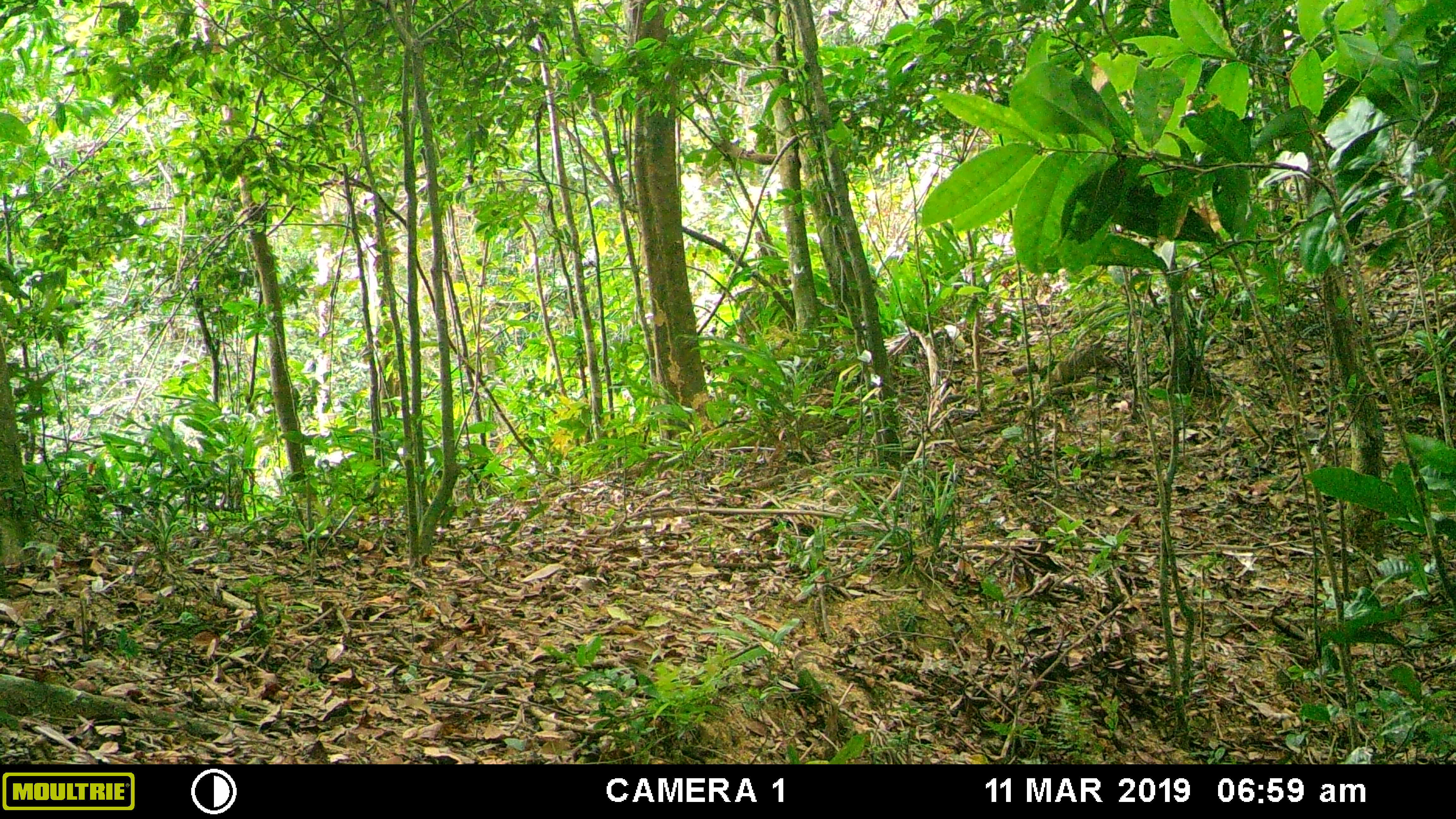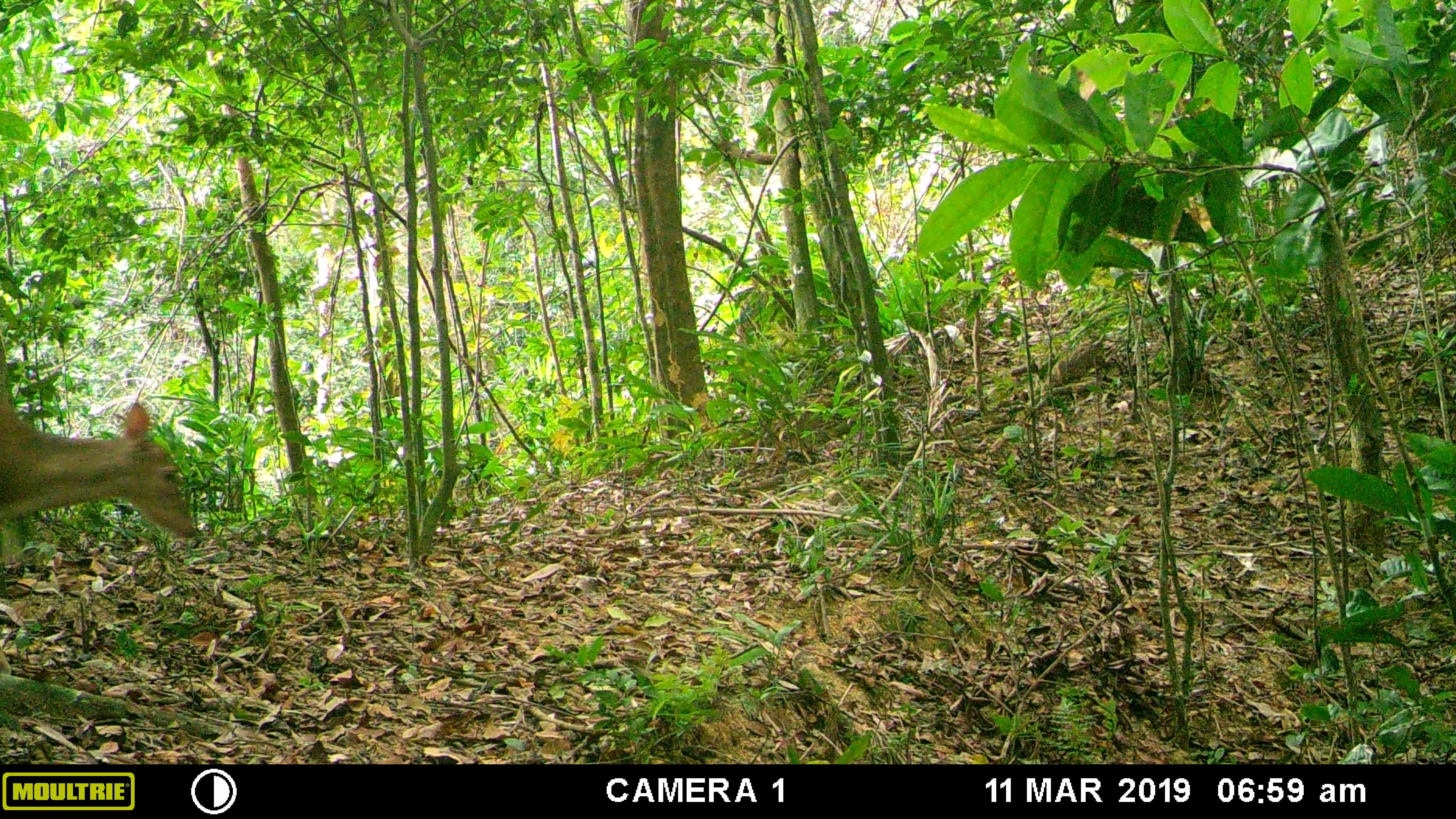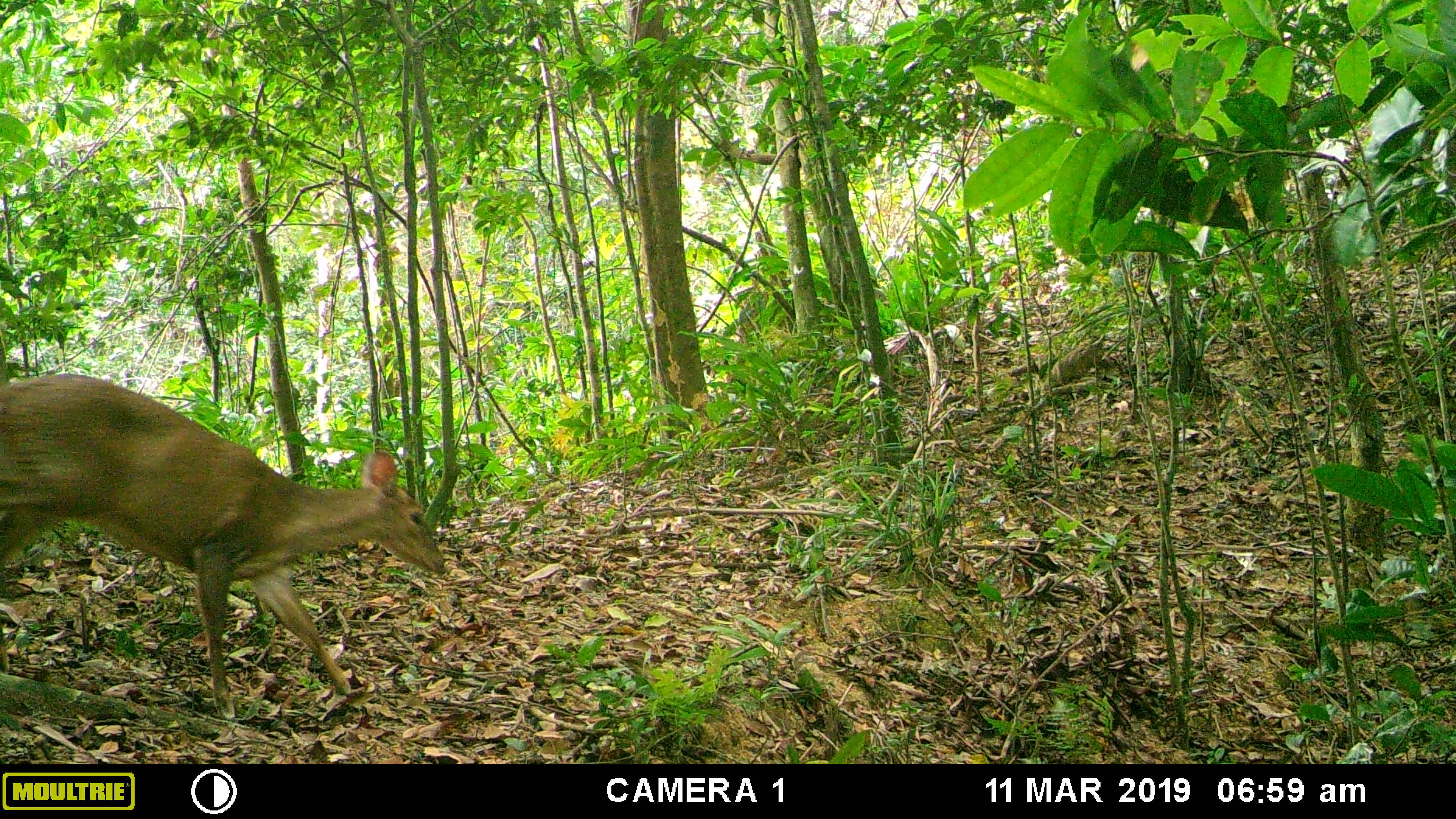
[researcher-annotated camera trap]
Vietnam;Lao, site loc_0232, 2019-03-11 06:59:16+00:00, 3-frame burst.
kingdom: Animalia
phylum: Chordata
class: Mammalia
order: Artiodactyla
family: Cervidae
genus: Muntiacus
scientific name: Muntiacus vuquangensis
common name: large-antlered muntjac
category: large antlered muntjac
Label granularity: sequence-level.